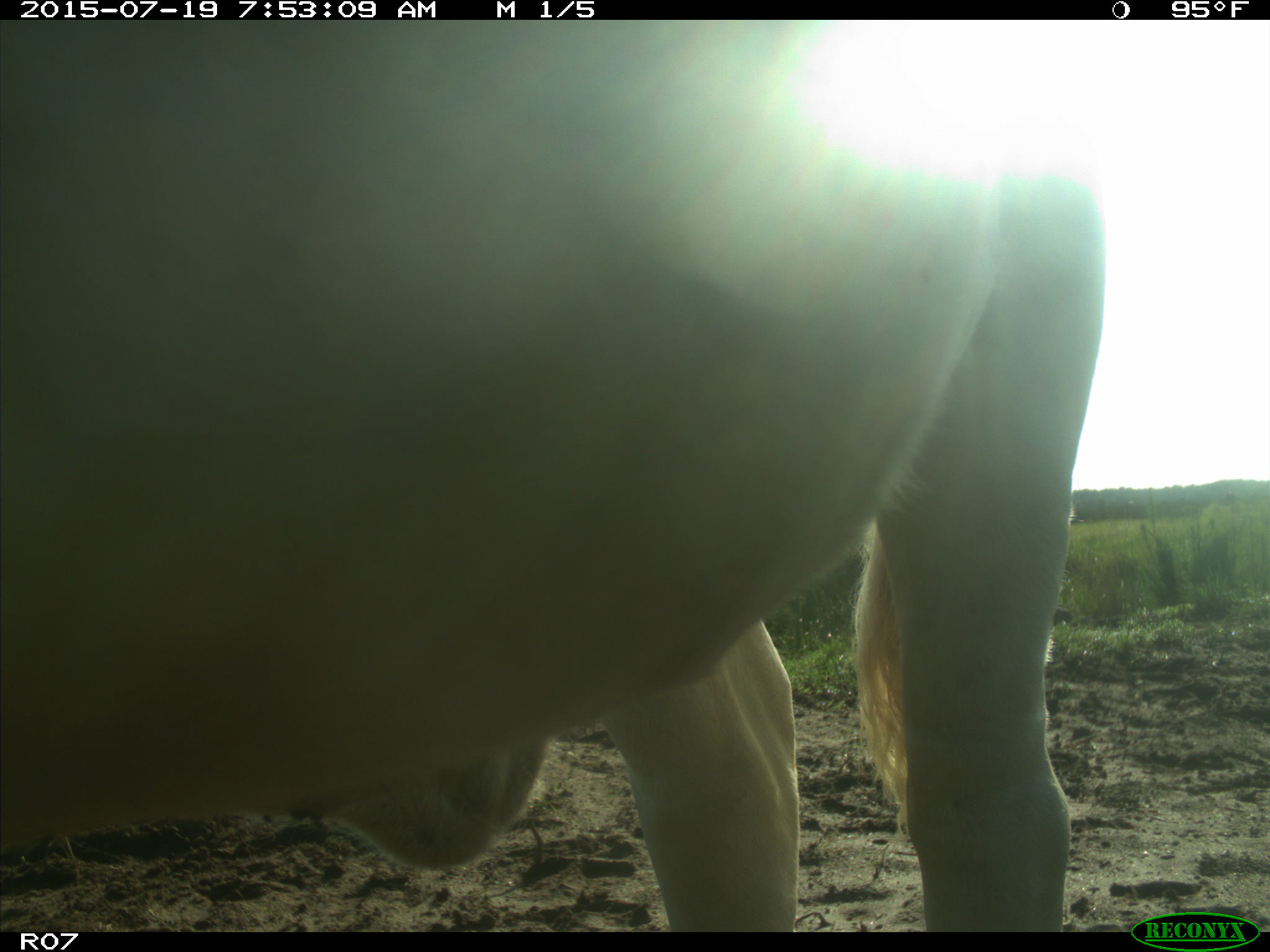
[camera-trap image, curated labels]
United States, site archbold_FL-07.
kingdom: Animalia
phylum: Chordata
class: Mammalia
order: Artiodactyla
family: Bovidae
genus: Bos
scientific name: Bos taurus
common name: domestic cow